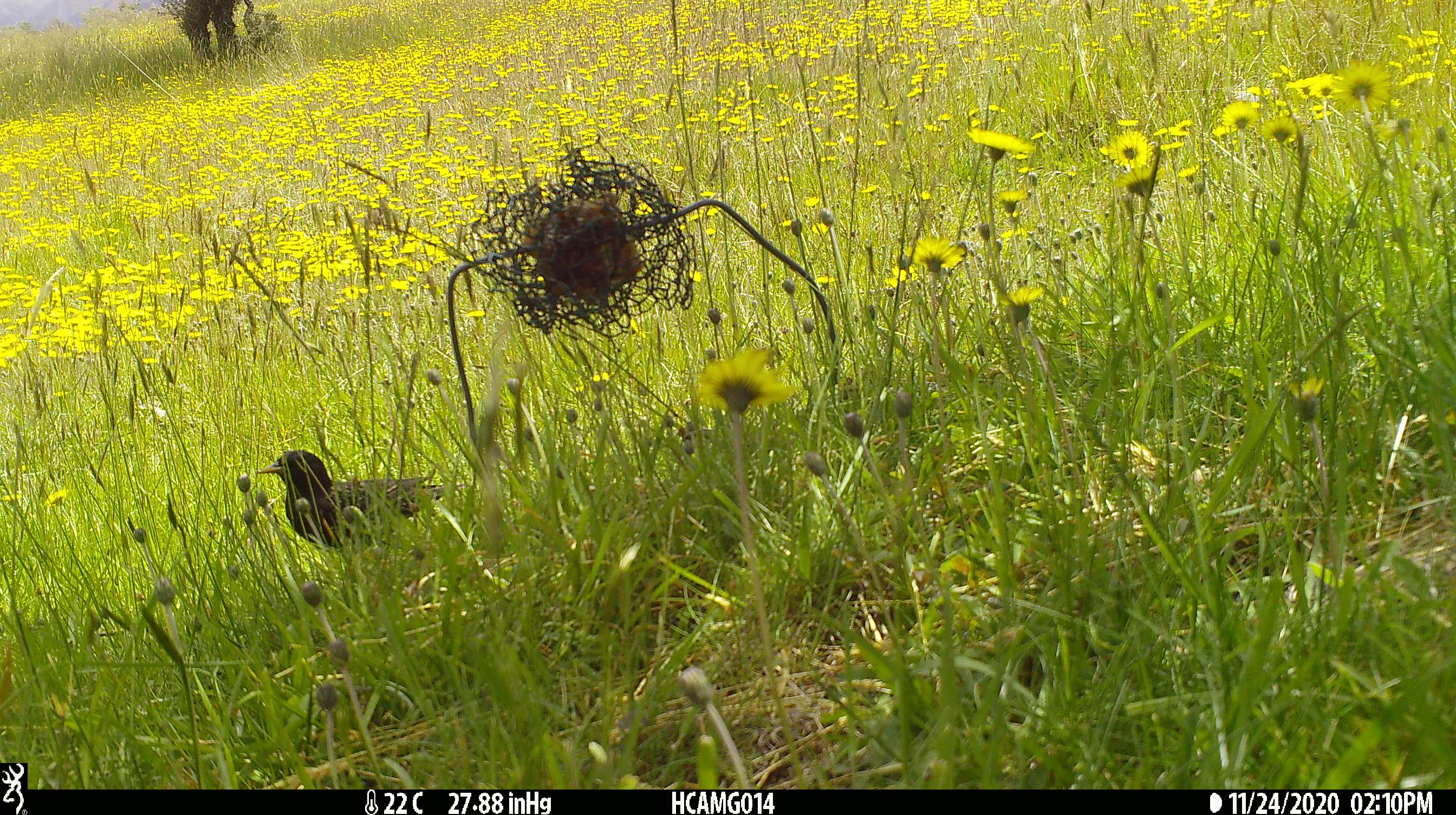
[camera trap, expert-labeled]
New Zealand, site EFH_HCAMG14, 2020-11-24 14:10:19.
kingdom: Animalia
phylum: Chordata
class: Aves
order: Passeriformes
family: Sturnidae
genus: Sturnus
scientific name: Sturnus vulgaris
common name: european starling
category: starling